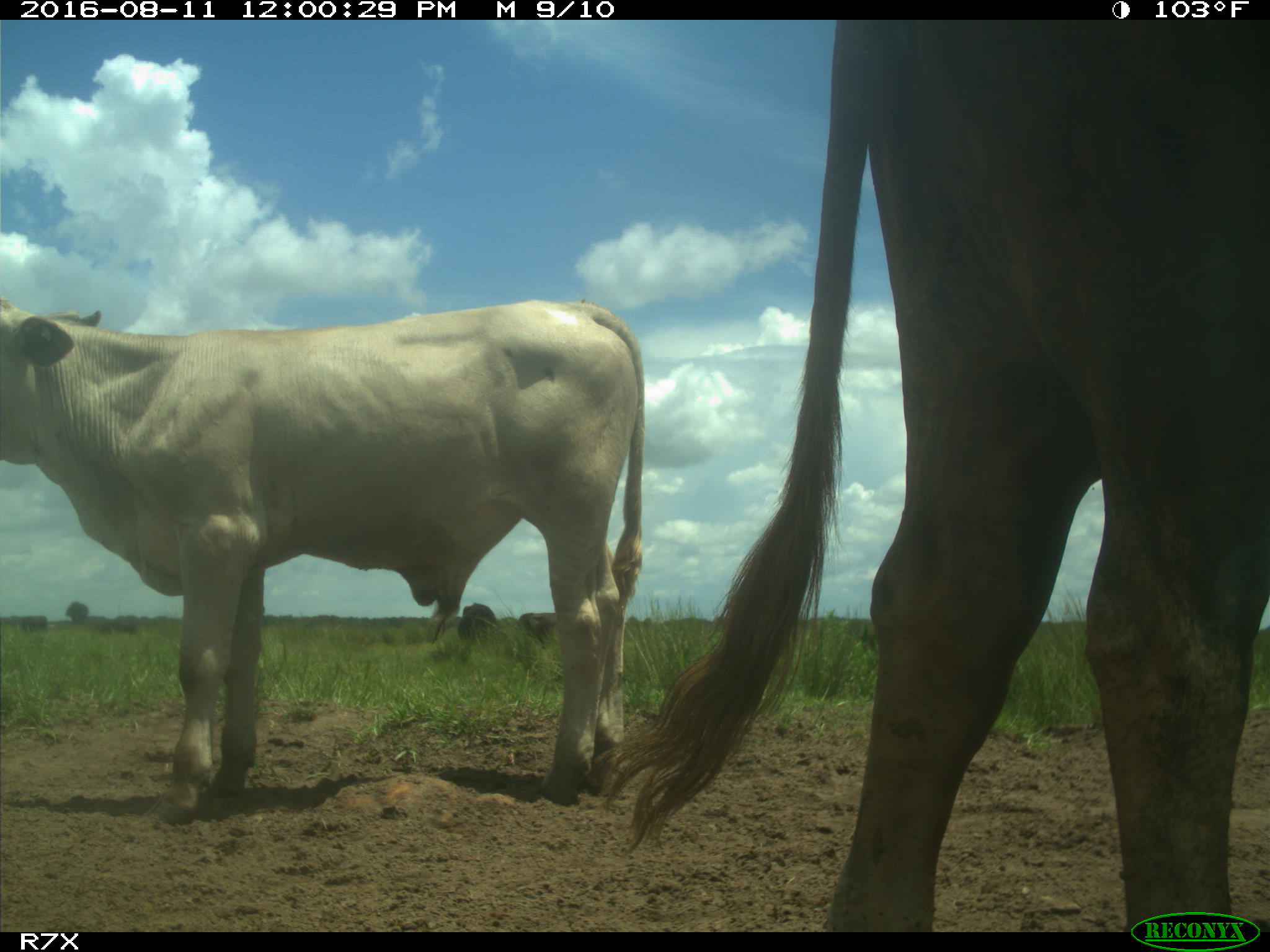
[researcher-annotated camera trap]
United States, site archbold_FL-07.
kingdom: Animalia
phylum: Chordata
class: Mammalia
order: Artiodactyla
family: Bovidae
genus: Bos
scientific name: Bos taurus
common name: domestic cow